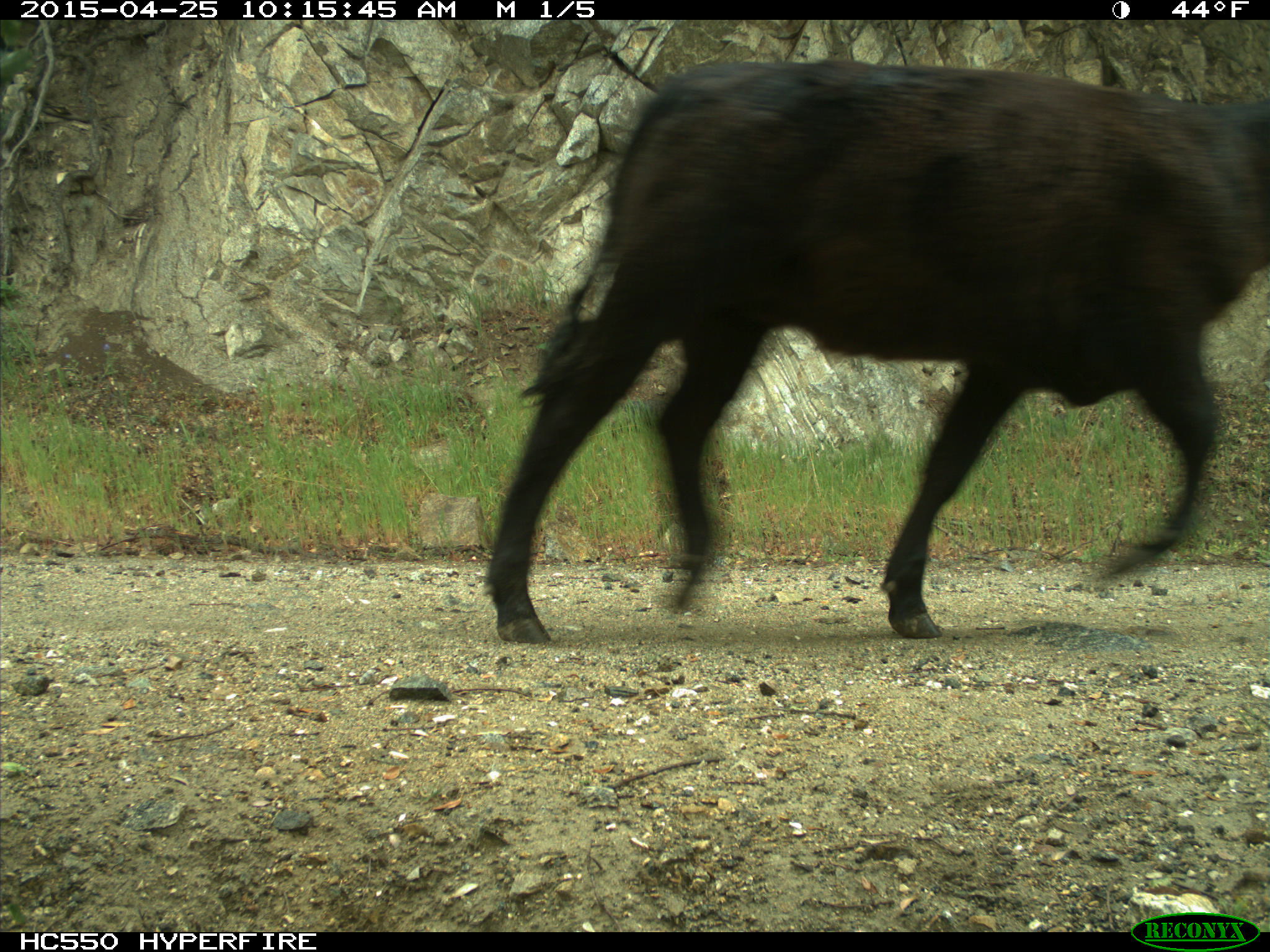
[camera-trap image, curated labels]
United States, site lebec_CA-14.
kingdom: Animalia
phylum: Chordata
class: Mammalia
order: Artiodactyla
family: Bovidae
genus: Bos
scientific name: Bos taurus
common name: domestic cow